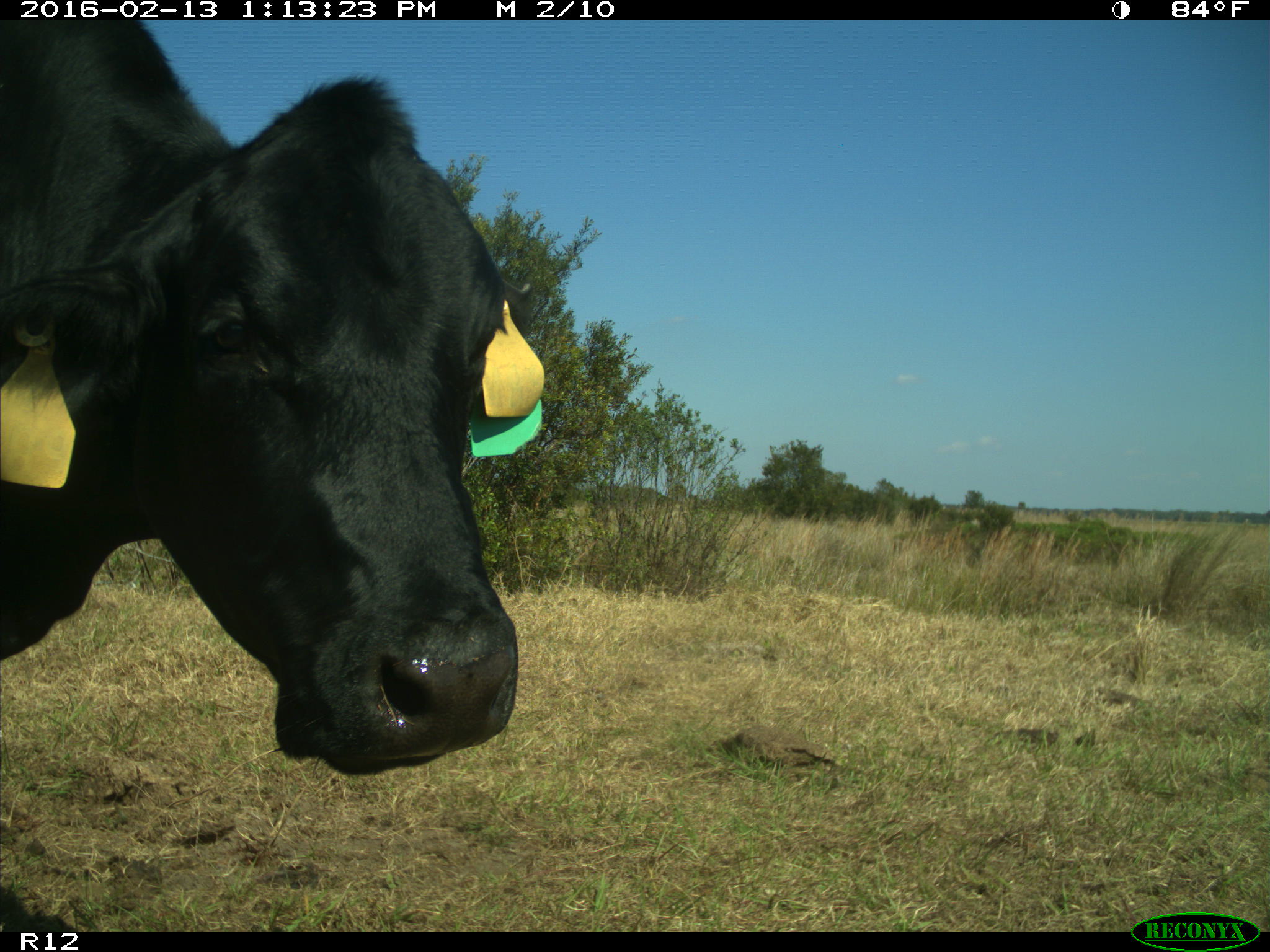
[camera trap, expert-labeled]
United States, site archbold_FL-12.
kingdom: Animalia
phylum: Chordata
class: Mammalia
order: Artiodactyla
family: Bovidae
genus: Bos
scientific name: Bos taurus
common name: domestic cow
Bos taurus (domestic cow).